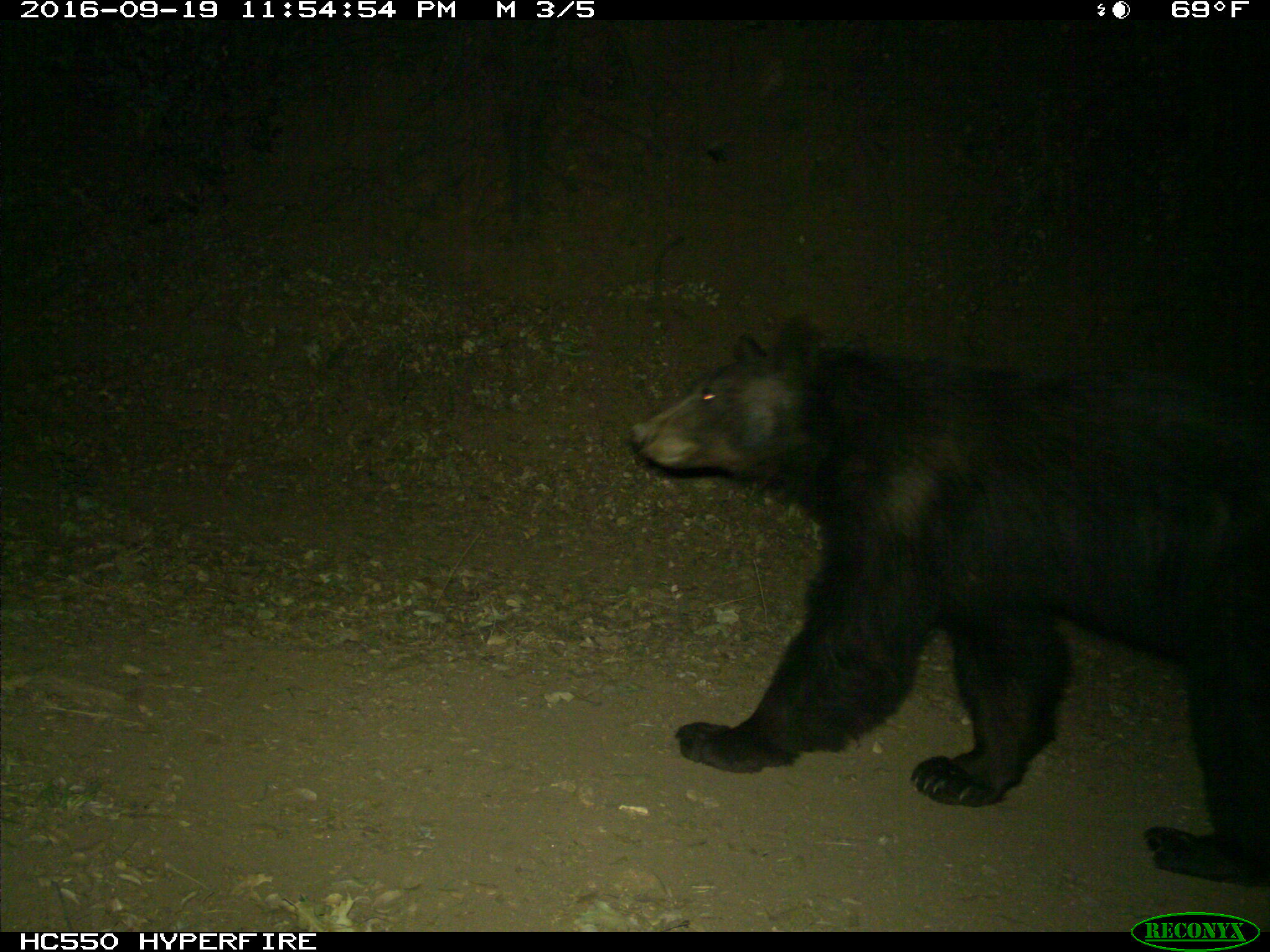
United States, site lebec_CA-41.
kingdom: Animalia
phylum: Chordata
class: Mammalia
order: Carnivora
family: Ursidae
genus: Ursus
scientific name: Ursus americanus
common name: american black bear